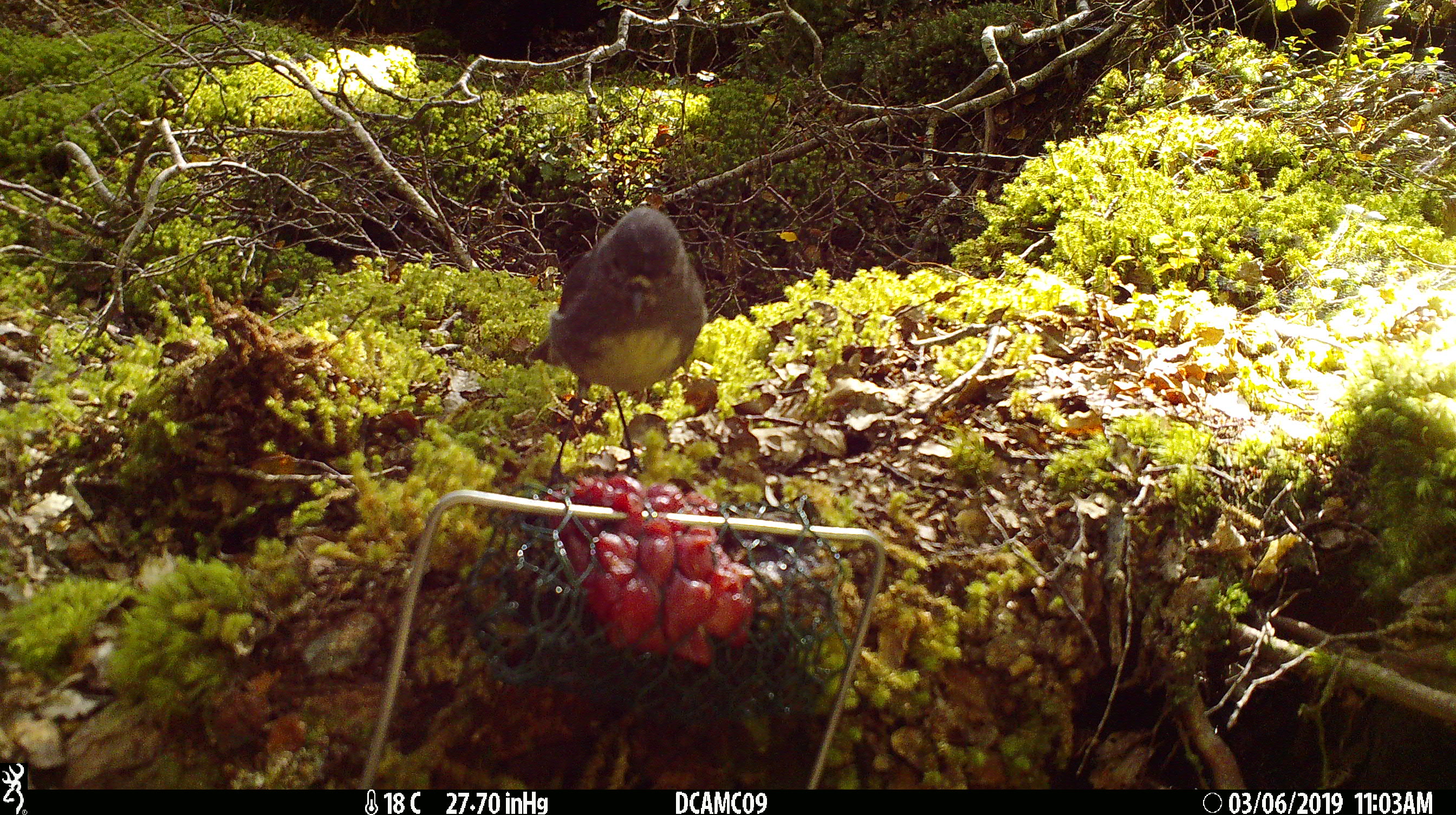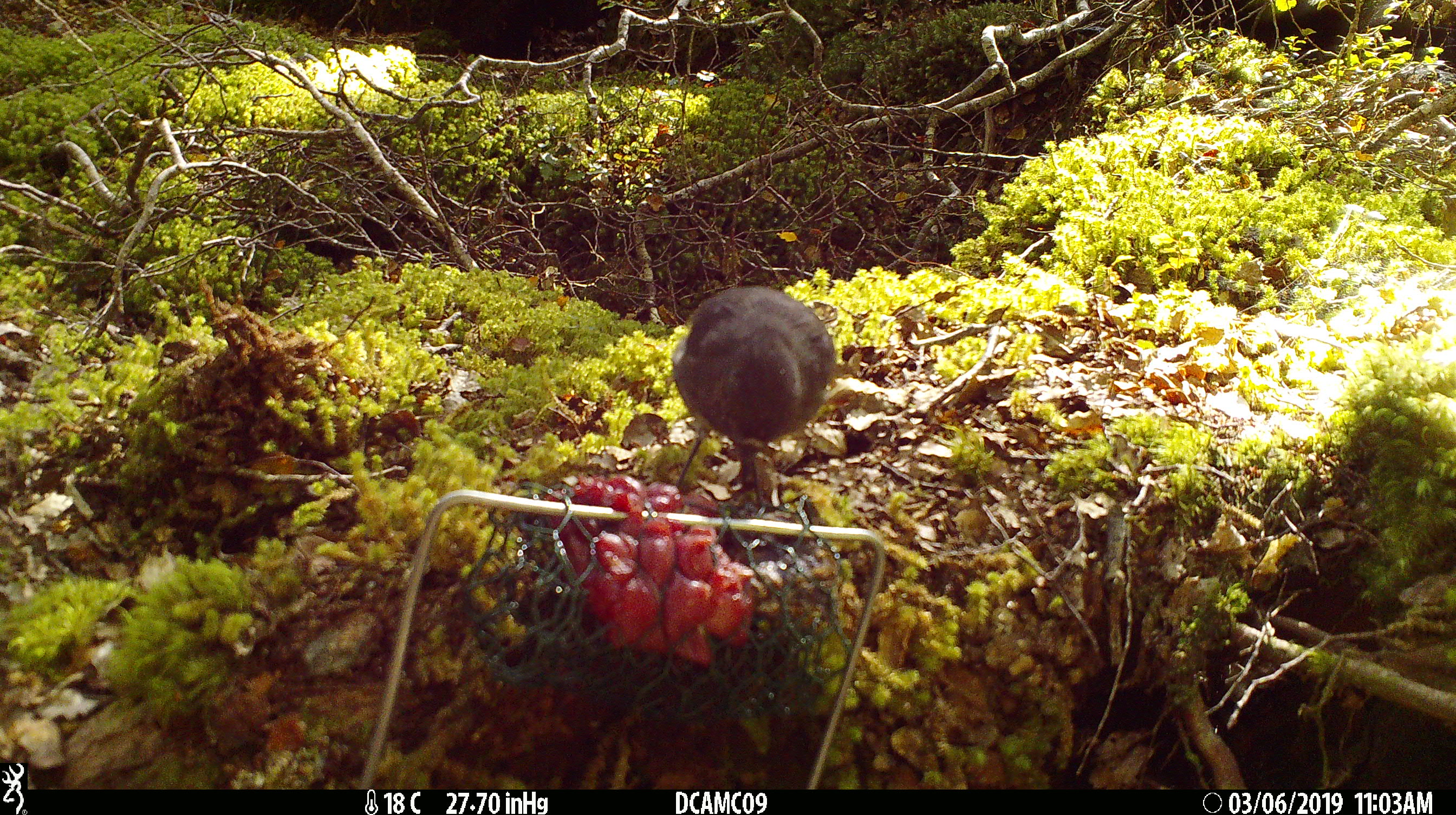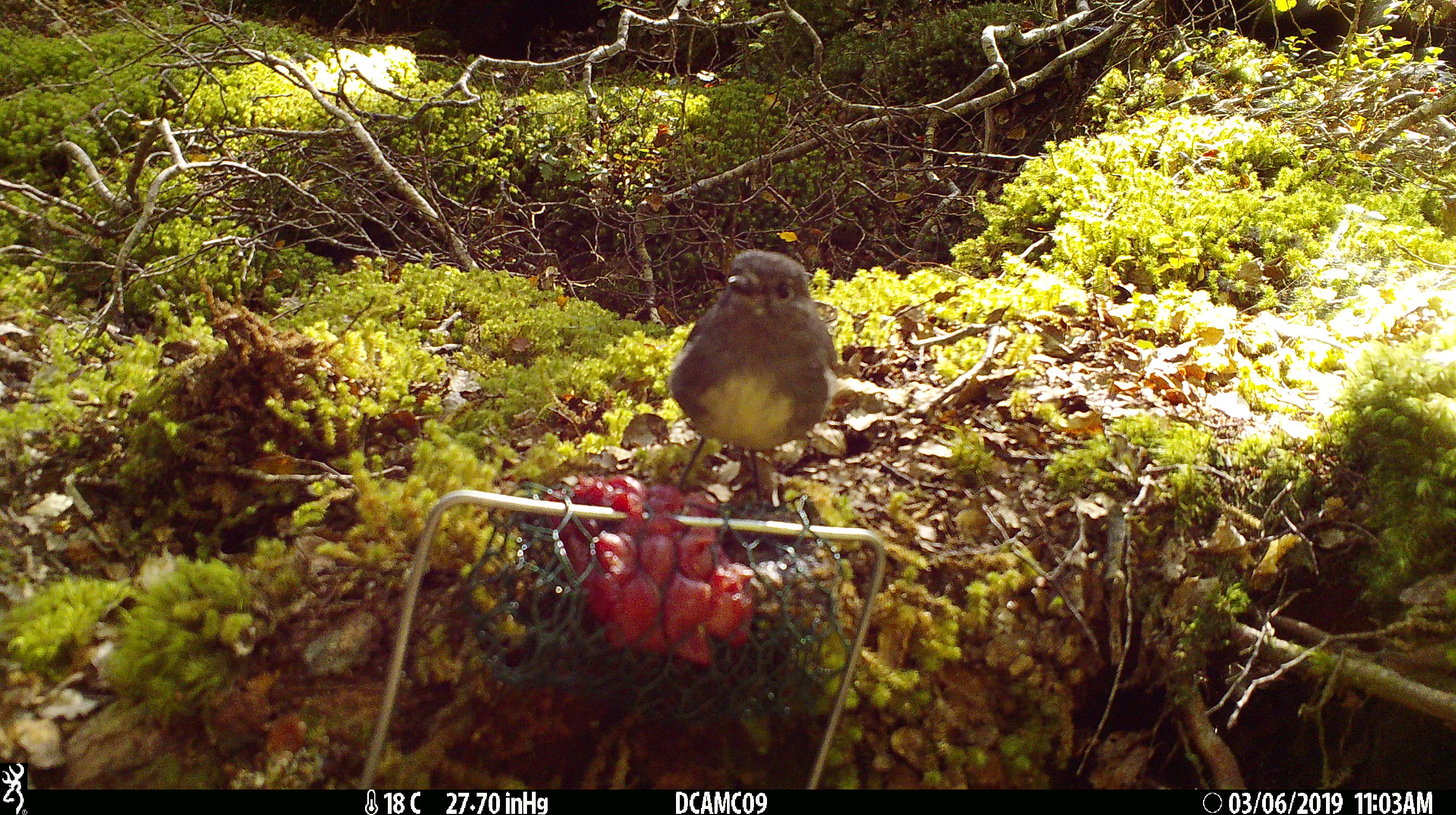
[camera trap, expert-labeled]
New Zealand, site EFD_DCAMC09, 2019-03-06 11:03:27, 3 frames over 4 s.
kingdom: Animalia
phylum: Chordata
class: Aves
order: Passeriformes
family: Petroicidae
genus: Petroica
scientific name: Petroica australis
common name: new zealand robin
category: robin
Robin (new zealand robin) (Petroica australis).